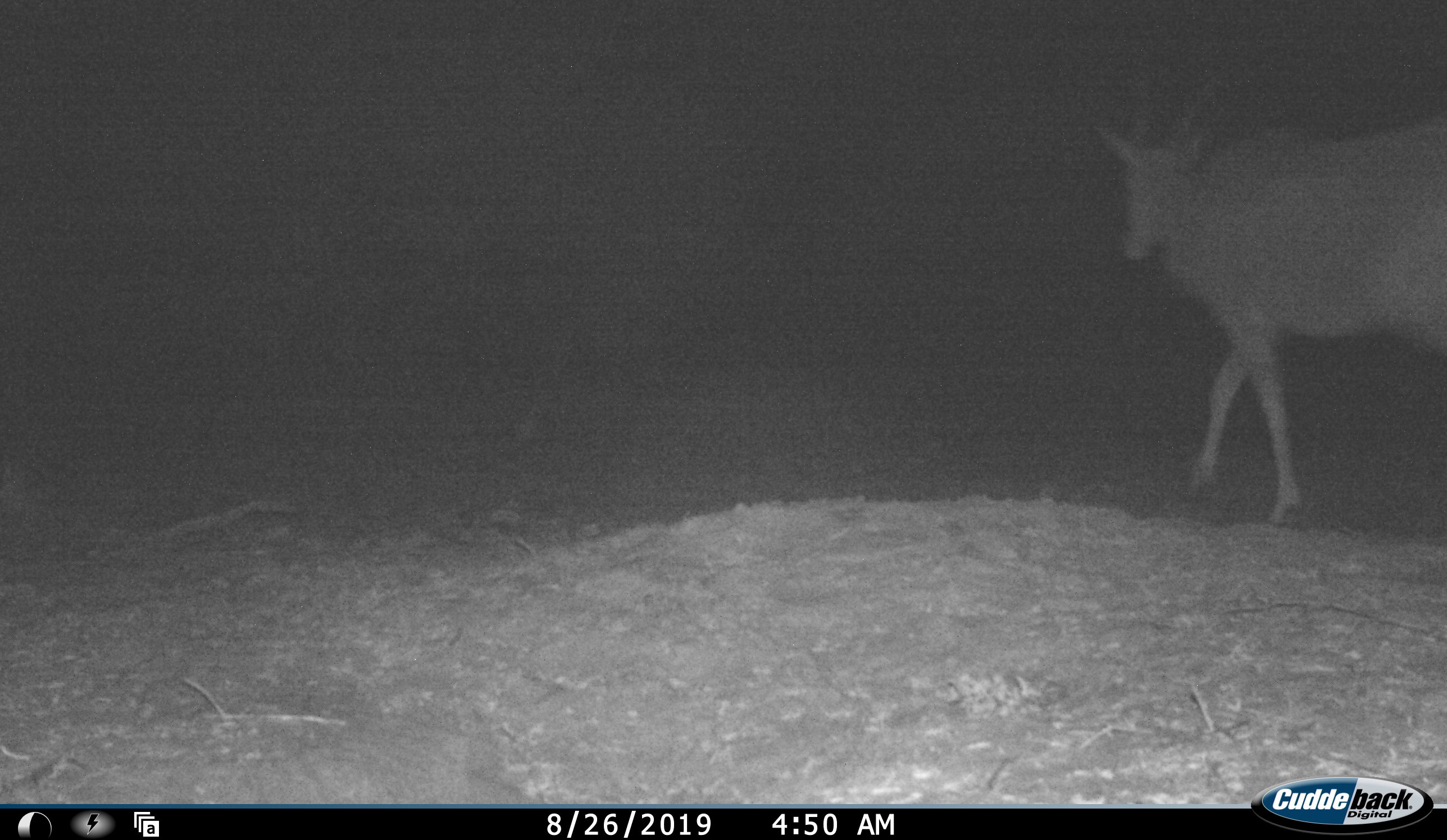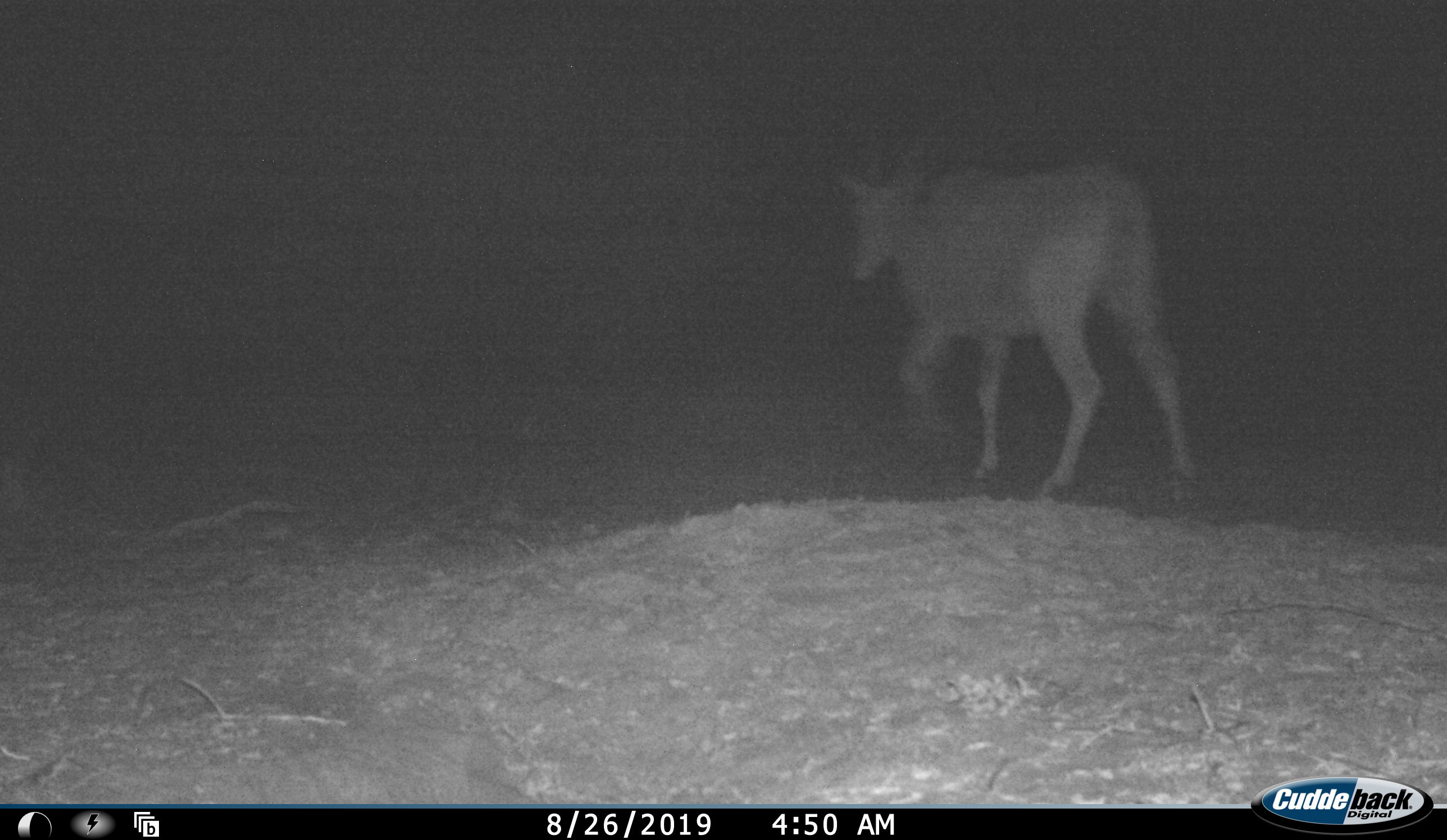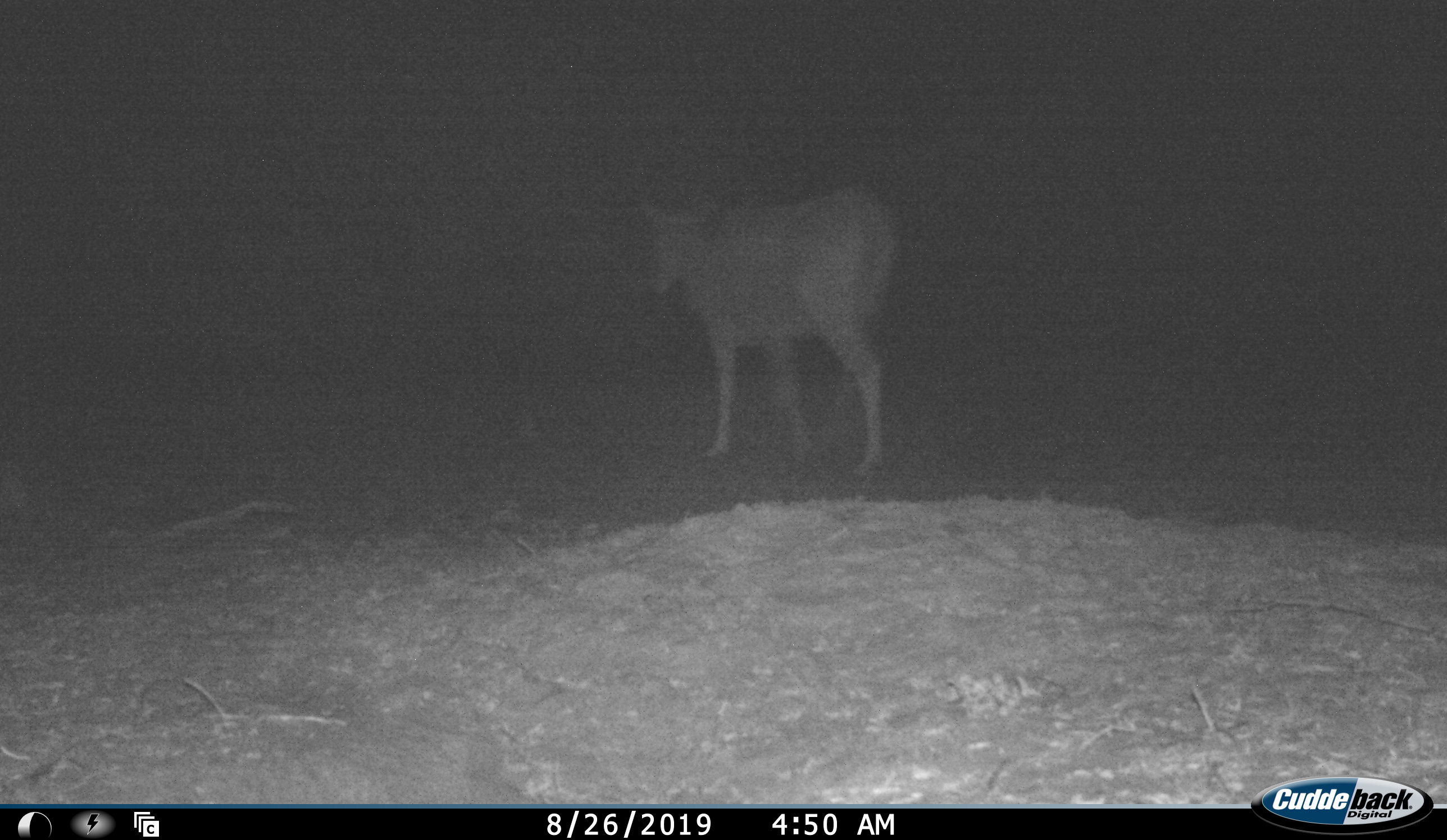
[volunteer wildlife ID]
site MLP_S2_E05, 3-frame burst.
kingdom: Animalia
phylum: Chordata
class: Mammalia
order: Artiodactyla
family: Bovidae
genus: Tragelaphus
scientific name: Tragelaphus oryx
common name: eland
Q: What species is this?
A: Eland (Tragelaphus oryx).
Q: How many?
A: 1.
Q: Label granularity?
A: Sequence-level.